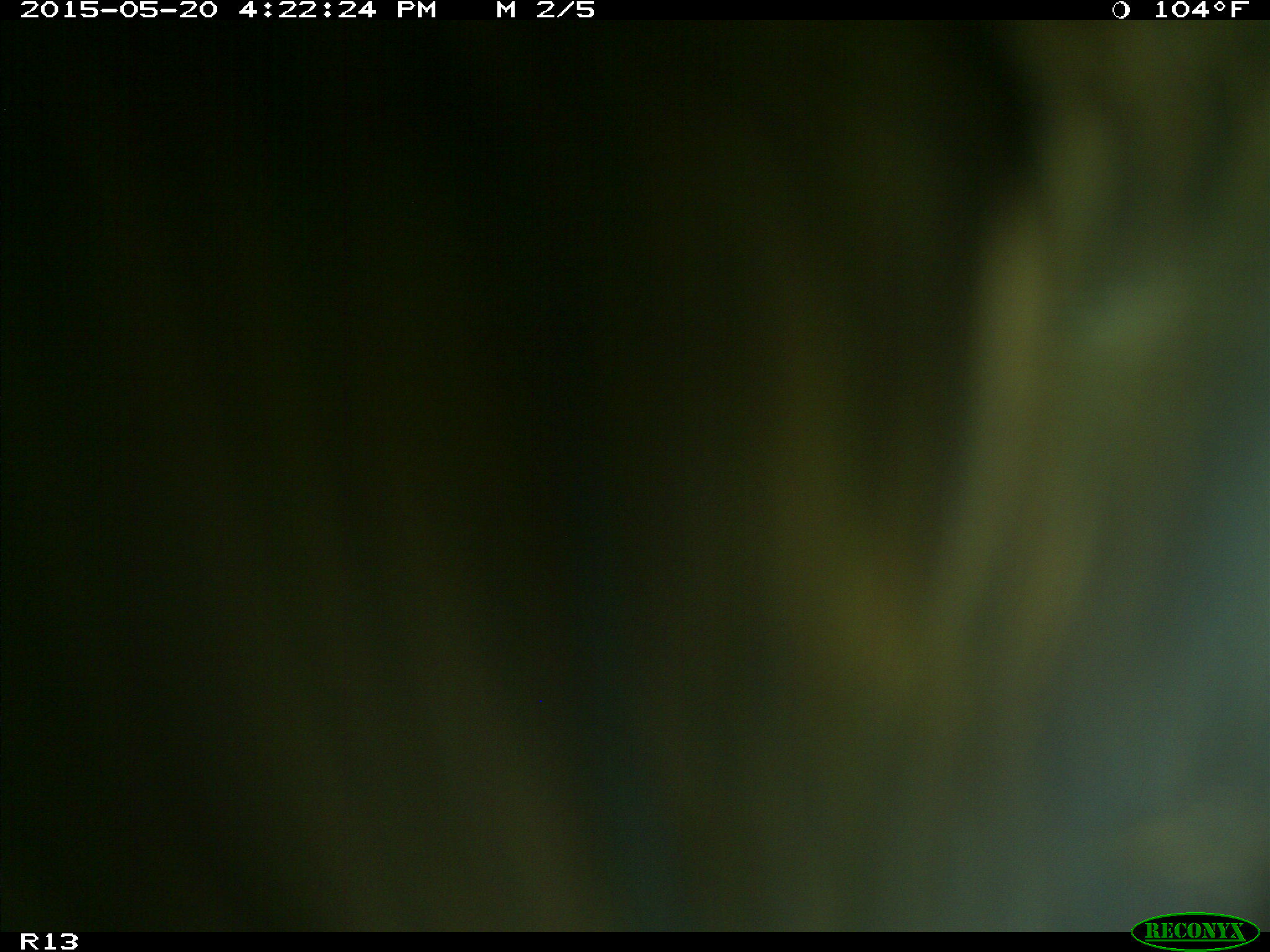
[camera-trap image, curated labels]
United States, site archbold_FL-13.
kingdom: Animalia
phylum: Chordata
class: Mammalia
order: Artiodactyla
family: Bovidae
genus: Bos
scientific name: Bos taurus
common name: domestic cow